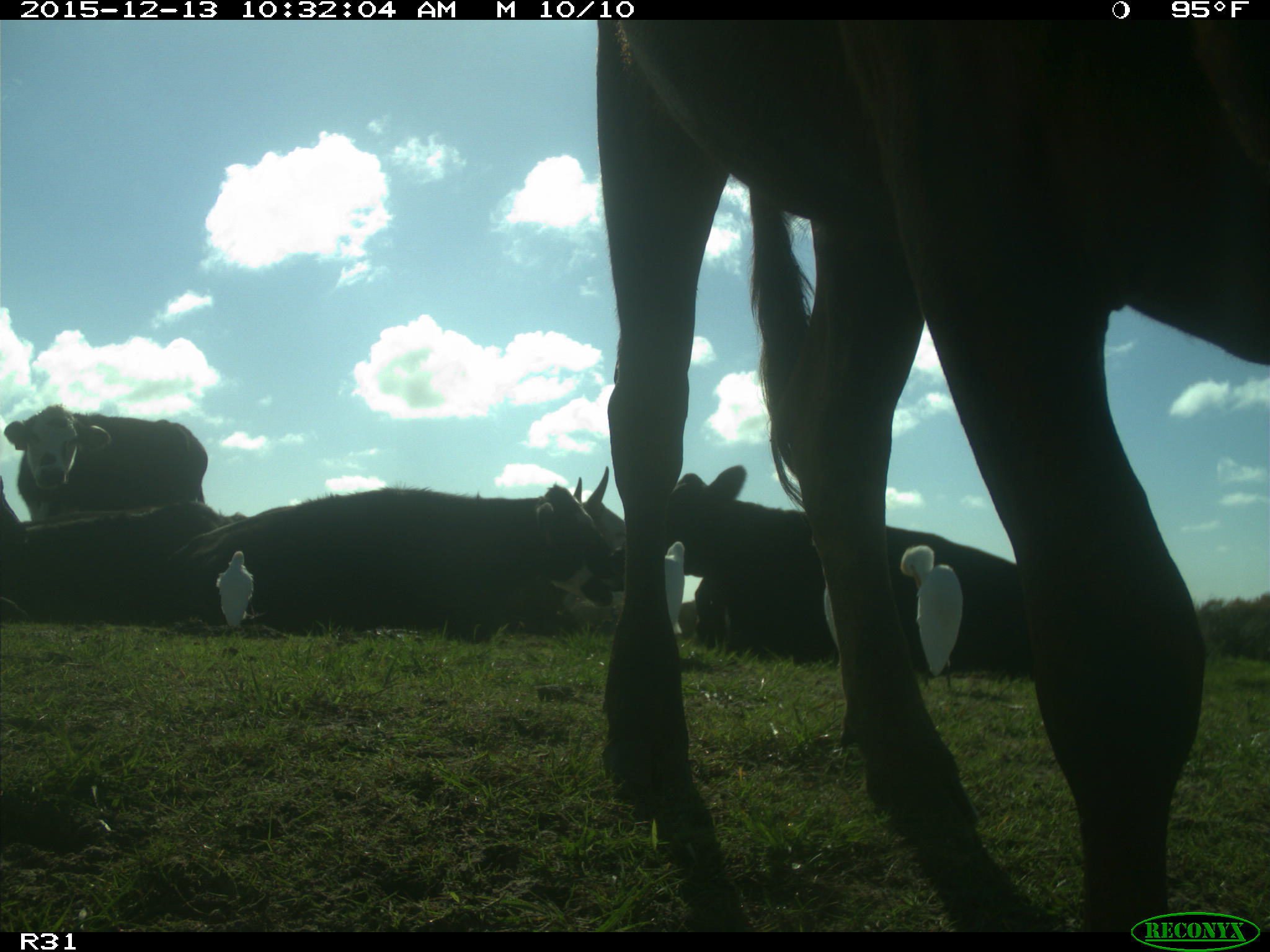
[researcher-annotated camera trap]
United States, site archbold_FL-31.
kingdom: Animalia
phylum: Chordata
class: Mammalia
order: Artiodactyla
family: Bovidae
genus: Bos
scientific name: Bos taurus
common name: domestic cow